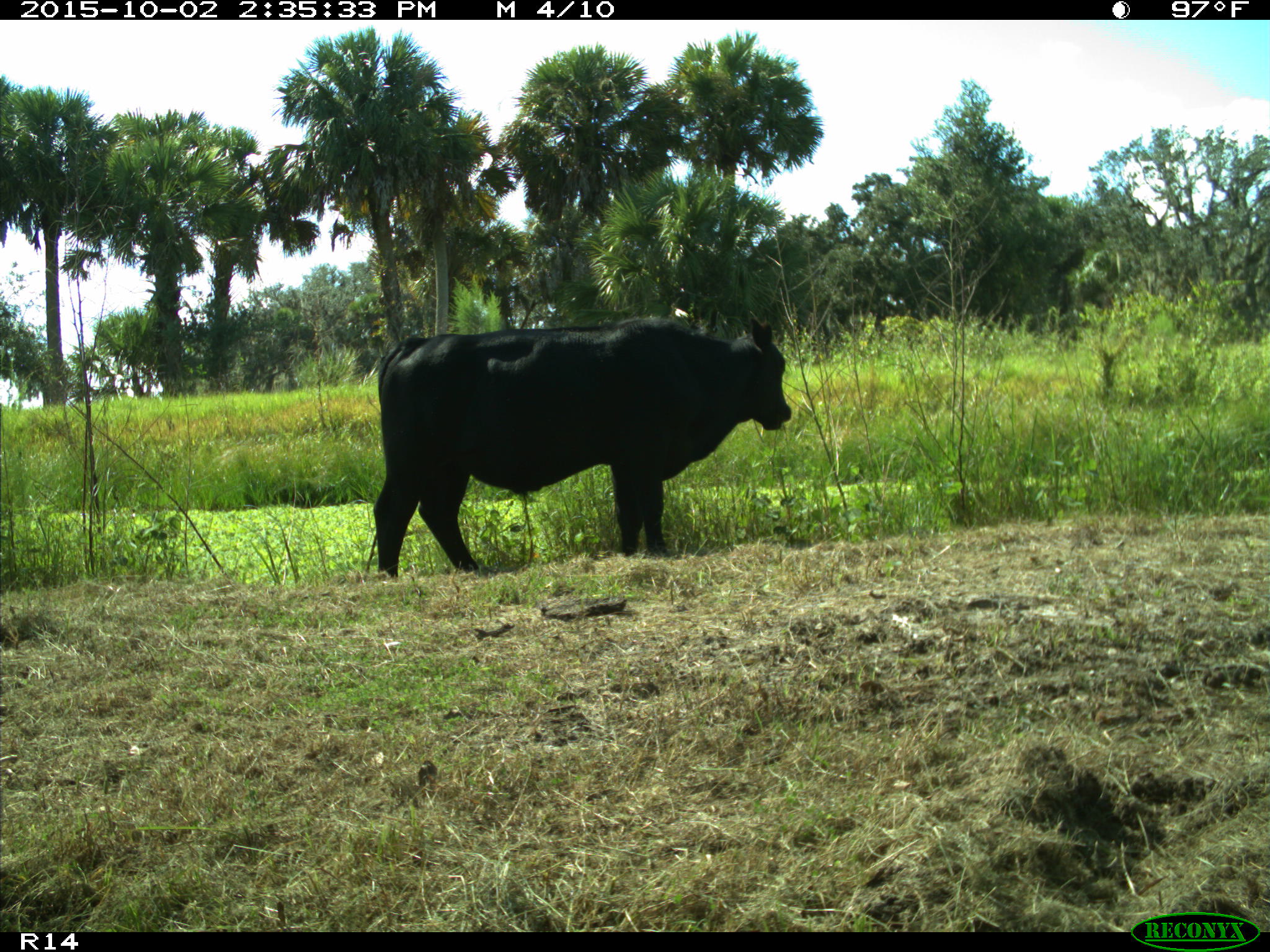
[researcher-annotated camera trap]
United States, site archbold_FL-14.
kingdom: Animalia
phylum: Chordata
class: Mammalia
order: Artiodactyla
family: Bovidae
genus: Bos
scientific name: Bos taurus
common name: domestic cow